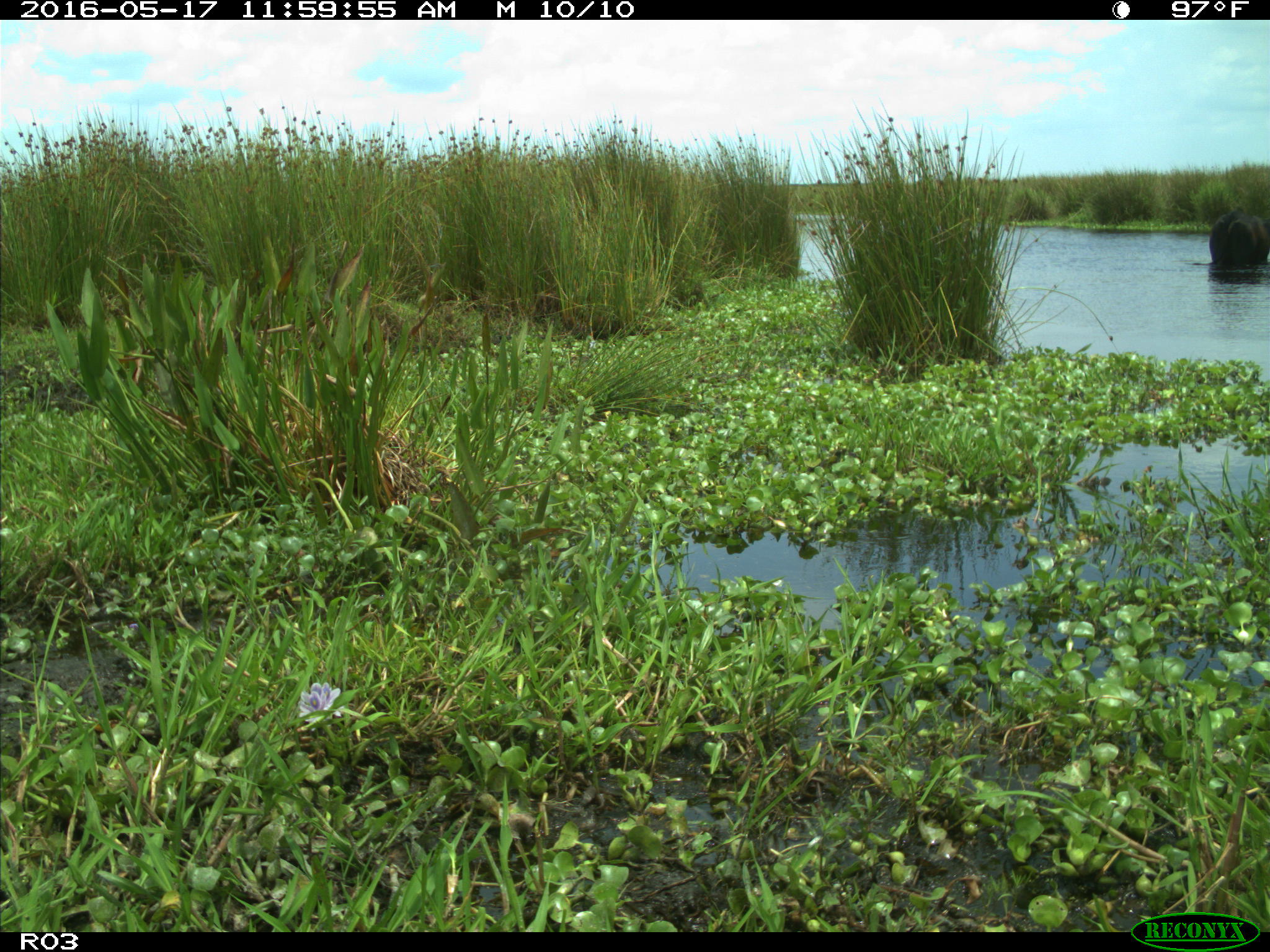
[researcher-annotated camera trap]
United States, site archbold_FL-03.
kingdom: Animalia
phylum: Chordata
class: Mammalia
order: Artiodactyla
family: Bovidae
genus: Bos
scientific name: Bos taurus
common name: domestic cow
Bos taurus (domestic cow).